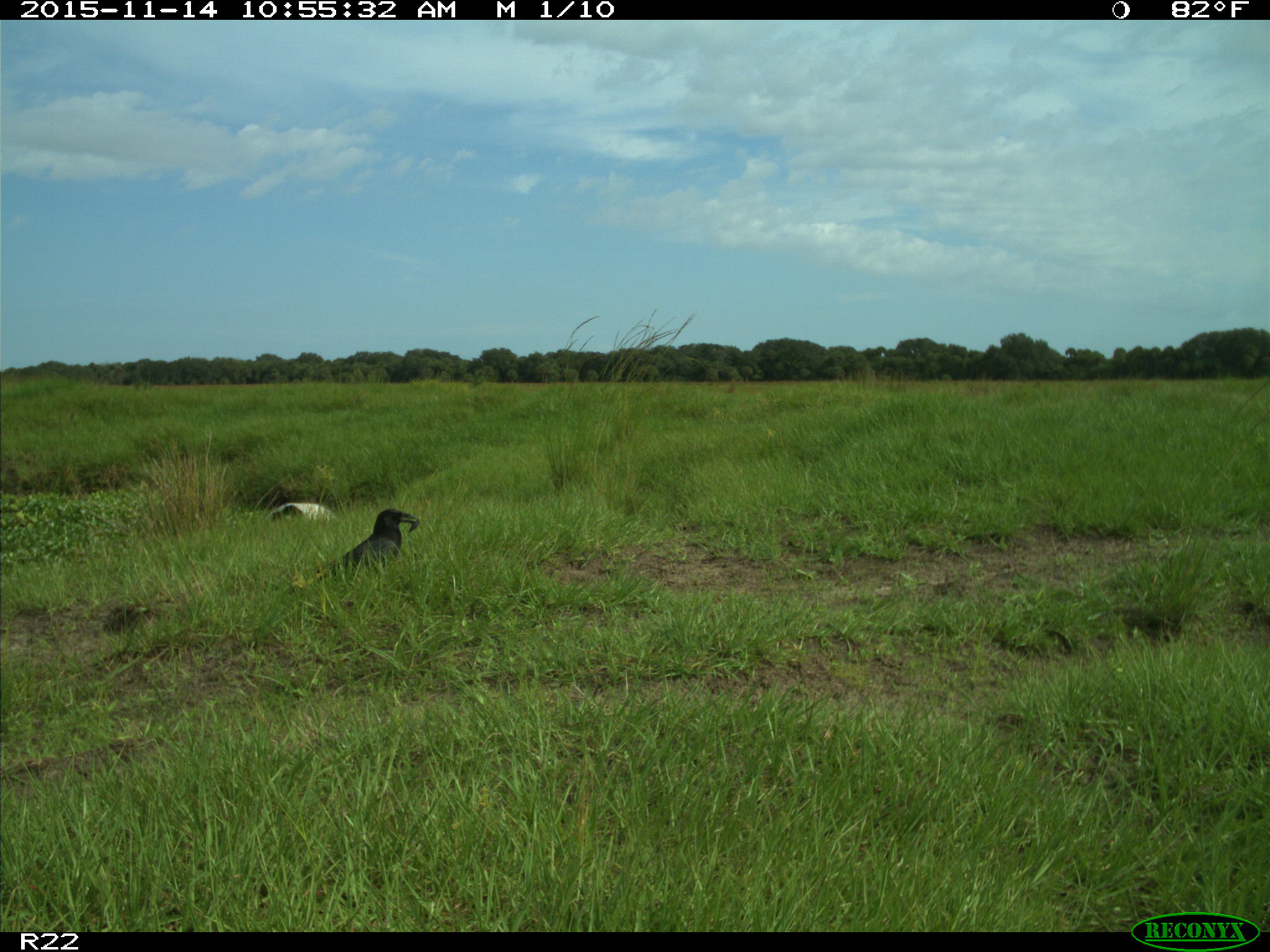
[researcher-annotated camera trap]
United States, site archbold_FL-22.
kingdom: Animalia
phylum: Chordata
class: Aves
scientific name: Aves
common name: birds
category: unidentified bird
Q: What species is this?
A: Unidentified bird (birds) (Aves).